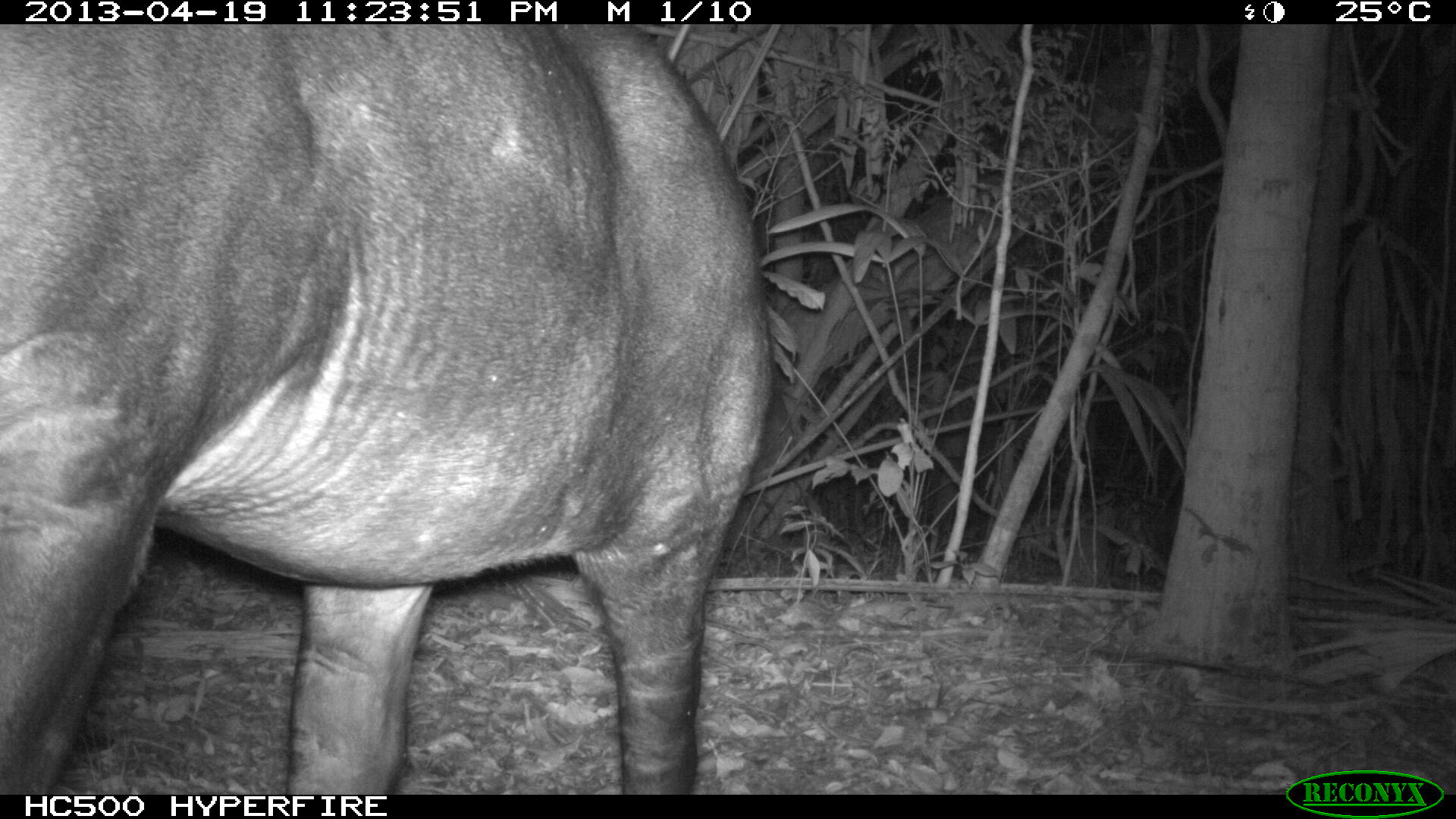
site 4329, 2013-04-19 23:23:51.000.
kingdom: Animalia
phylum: Chordata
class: Mammalia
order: Perissodactyla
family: Tapiridae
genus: Tapirus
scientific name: Tapirus bairdii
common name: baird's tapir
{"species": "Tapirus bairdii (baird's tapir)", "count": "1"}